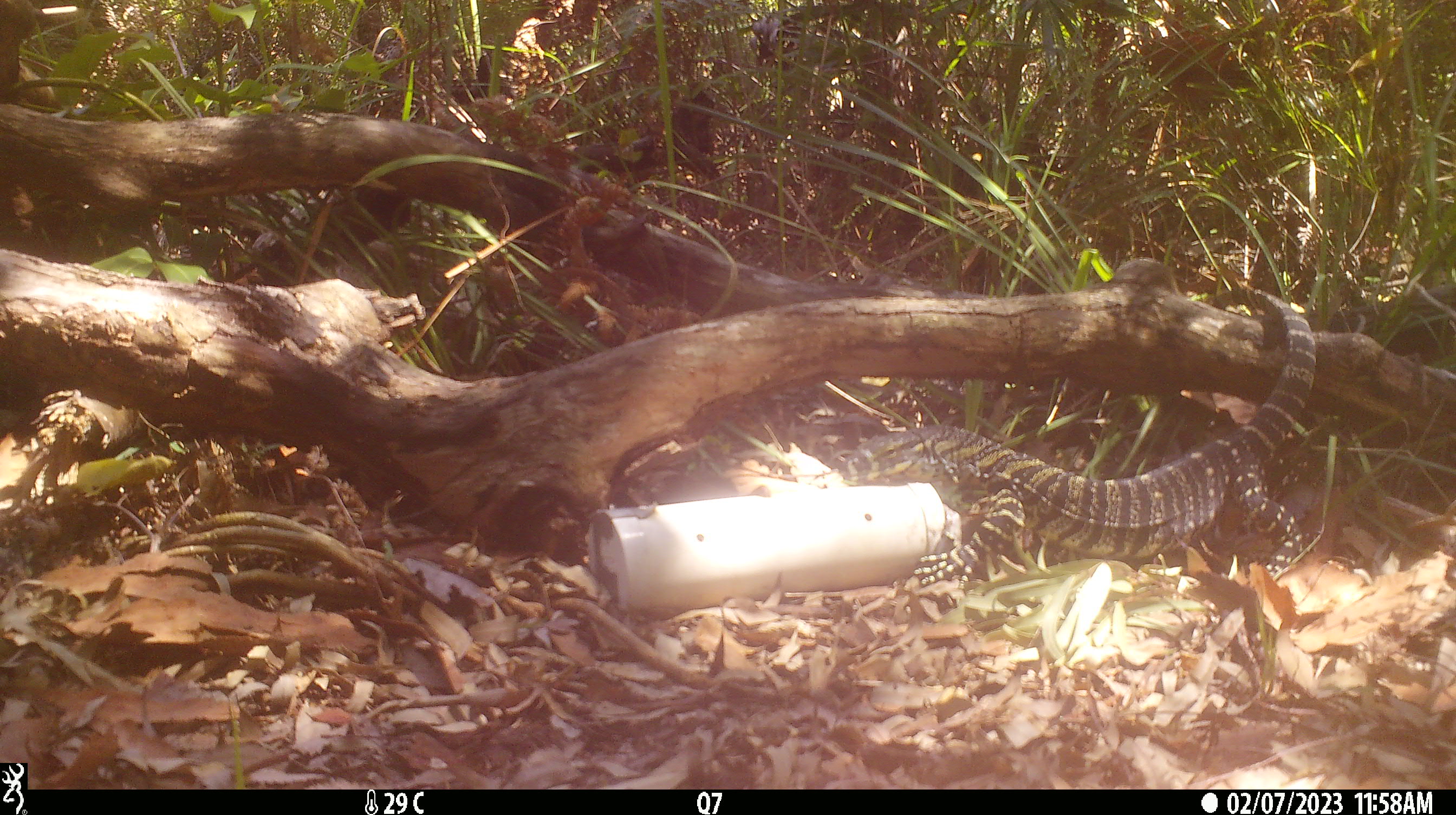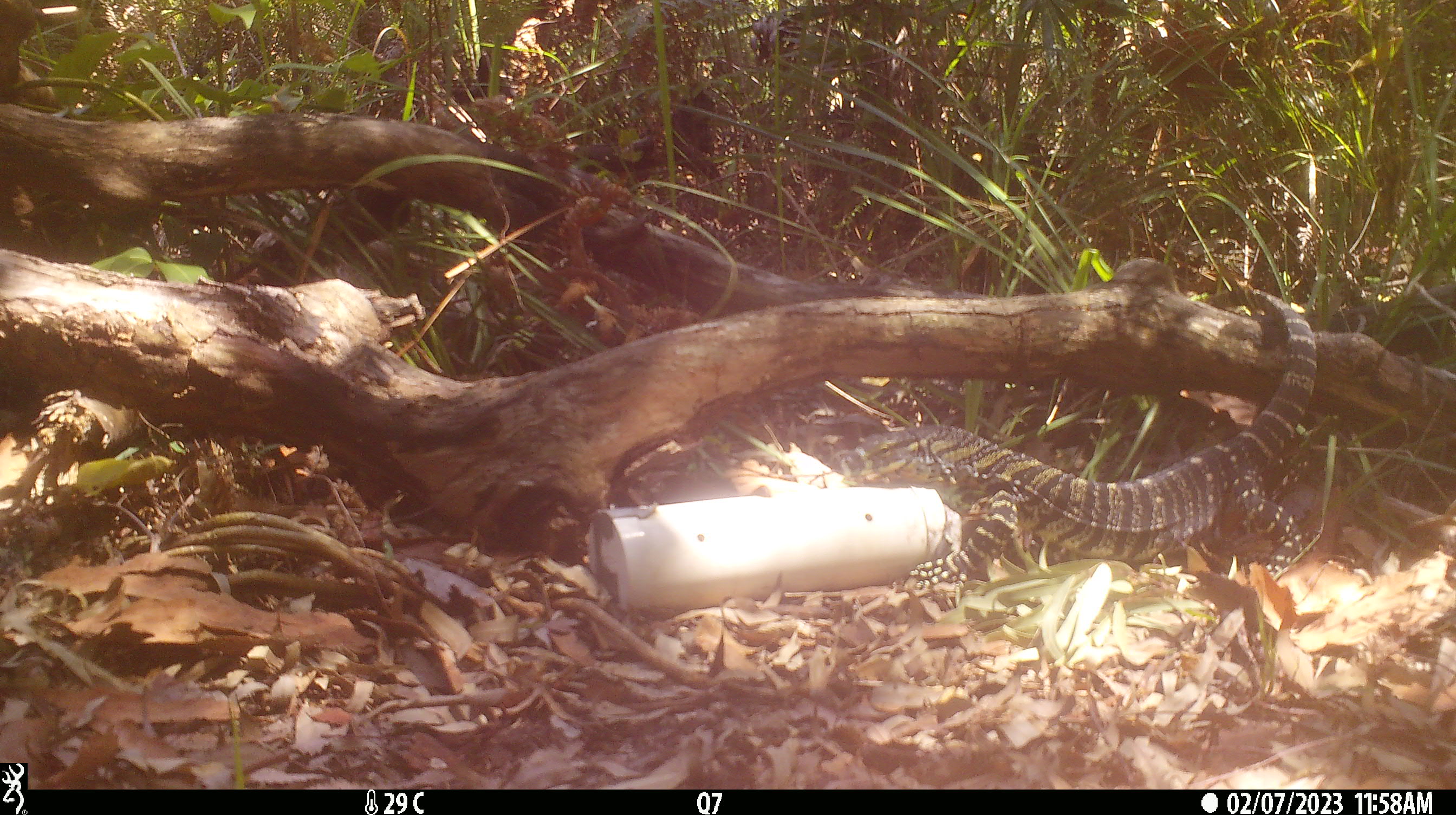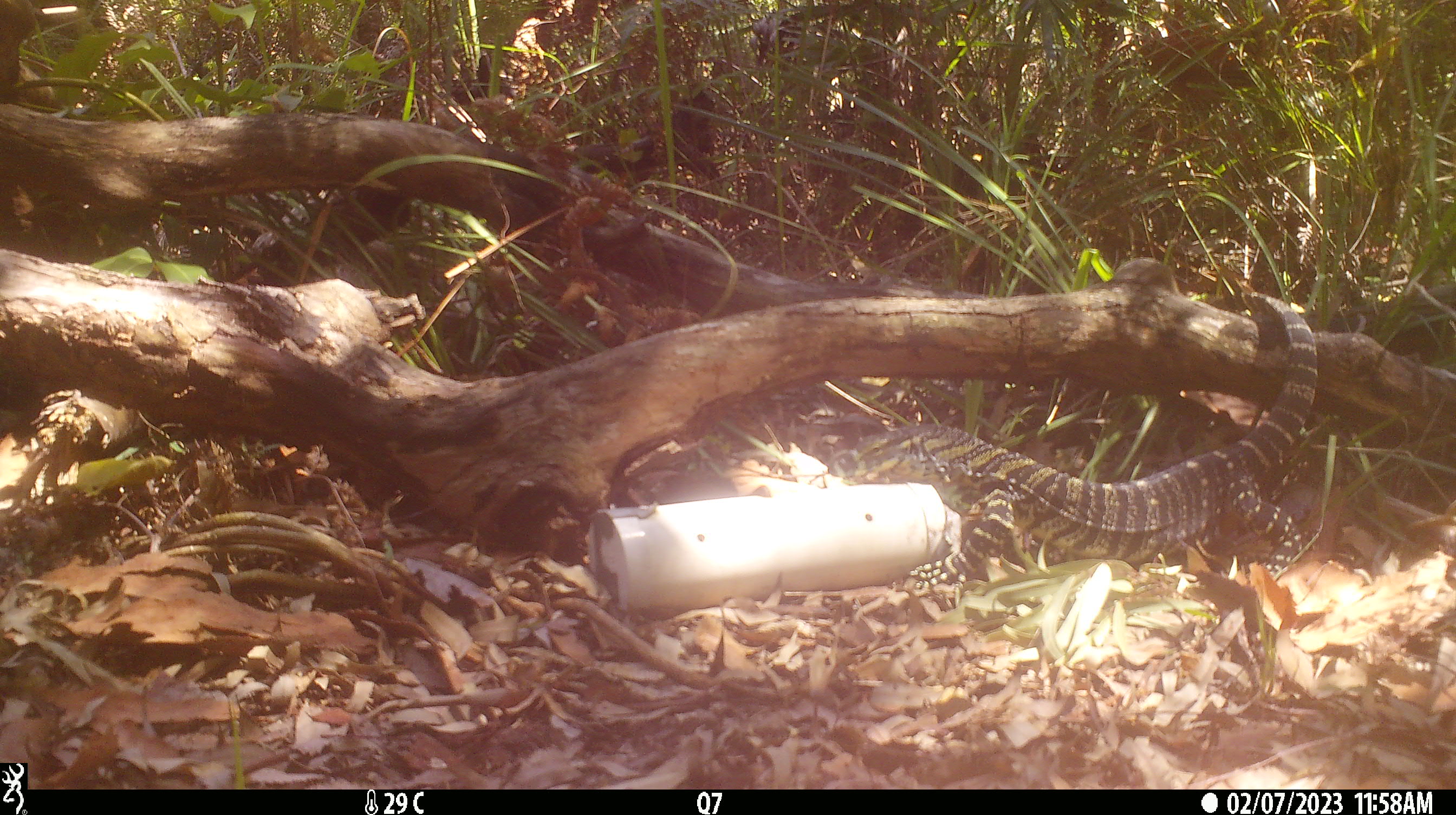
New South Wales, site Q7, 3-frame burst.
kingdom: Animalia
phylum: Chordata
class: Reptilia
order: Squamata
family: Varanidae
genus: Varanus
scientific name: Varanus varius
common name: lace monitor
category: goanna